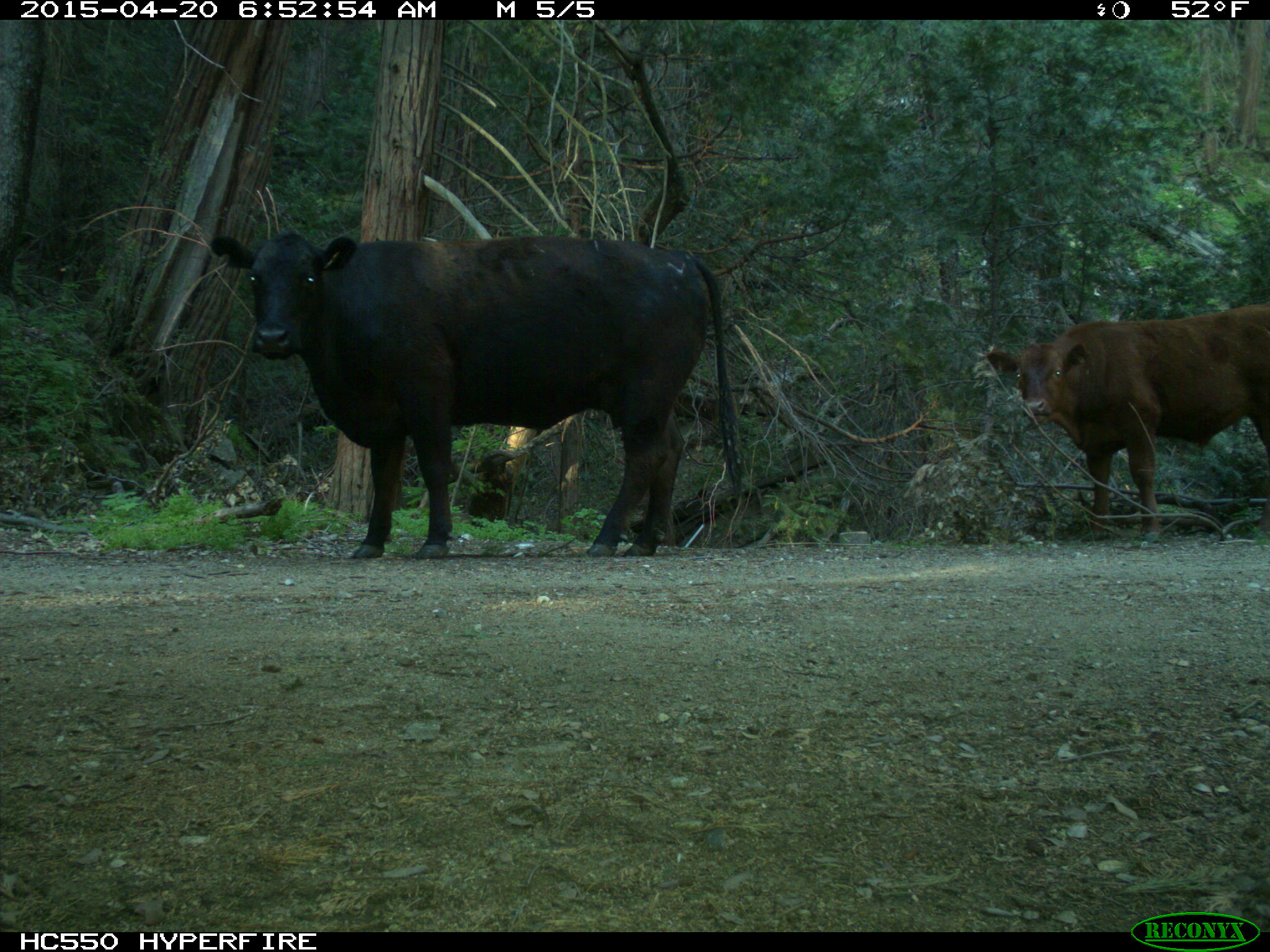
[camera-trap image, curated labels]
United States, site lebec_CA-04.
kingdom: Animalia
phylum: Chordata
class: Mammalia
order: Artiodactyla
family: Bovidae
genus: Bos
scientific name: Bos taurus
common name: domestic cow